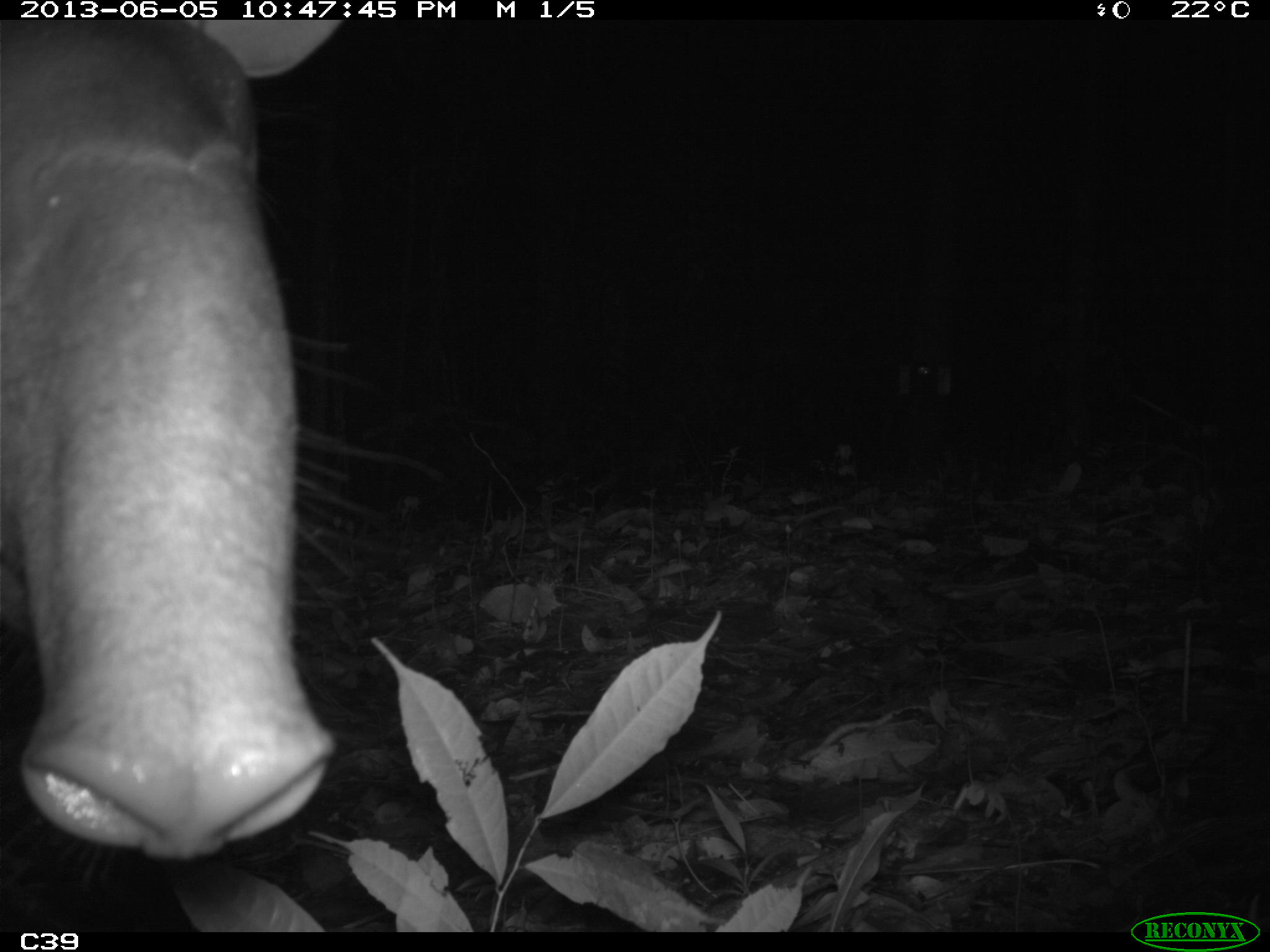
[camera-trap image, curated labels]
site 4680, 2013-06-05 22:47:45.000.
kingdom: Animalia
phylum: Chordata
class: Mammalia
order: Perissodactyla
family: Tapiridae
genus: Tapirus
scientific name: Tapirus terrestris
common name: south american tapir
Tapirus terrestris (south american tapir), count 1, age adult, sex male.